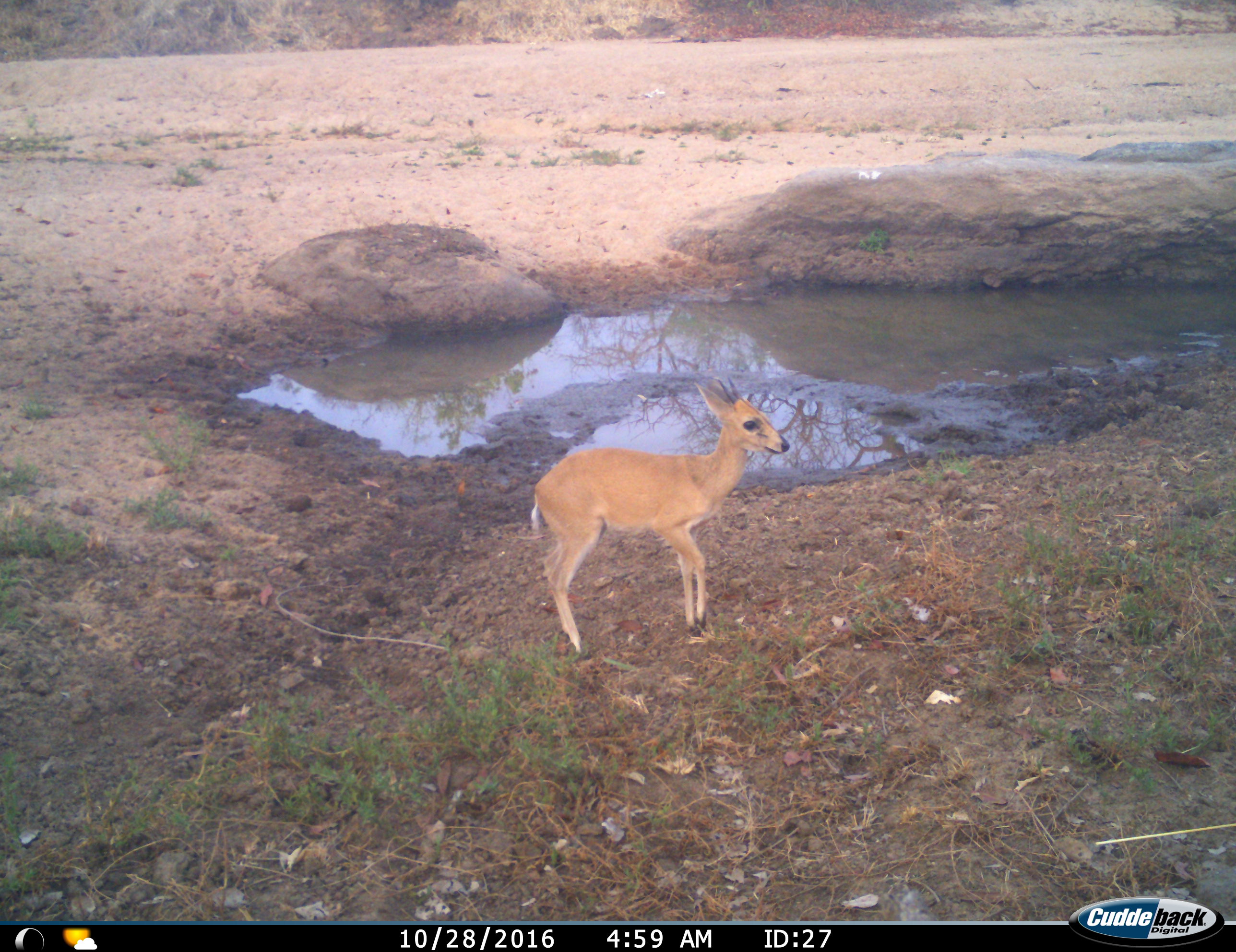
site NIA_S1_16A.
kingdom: Animalia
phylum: Chordata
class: Mammalia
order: Artiodactyla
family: Bovidae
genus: Sylvicapra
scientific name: Sylvicapra grimmia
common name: common duiker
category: duikercommongrey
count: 1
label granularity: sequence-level